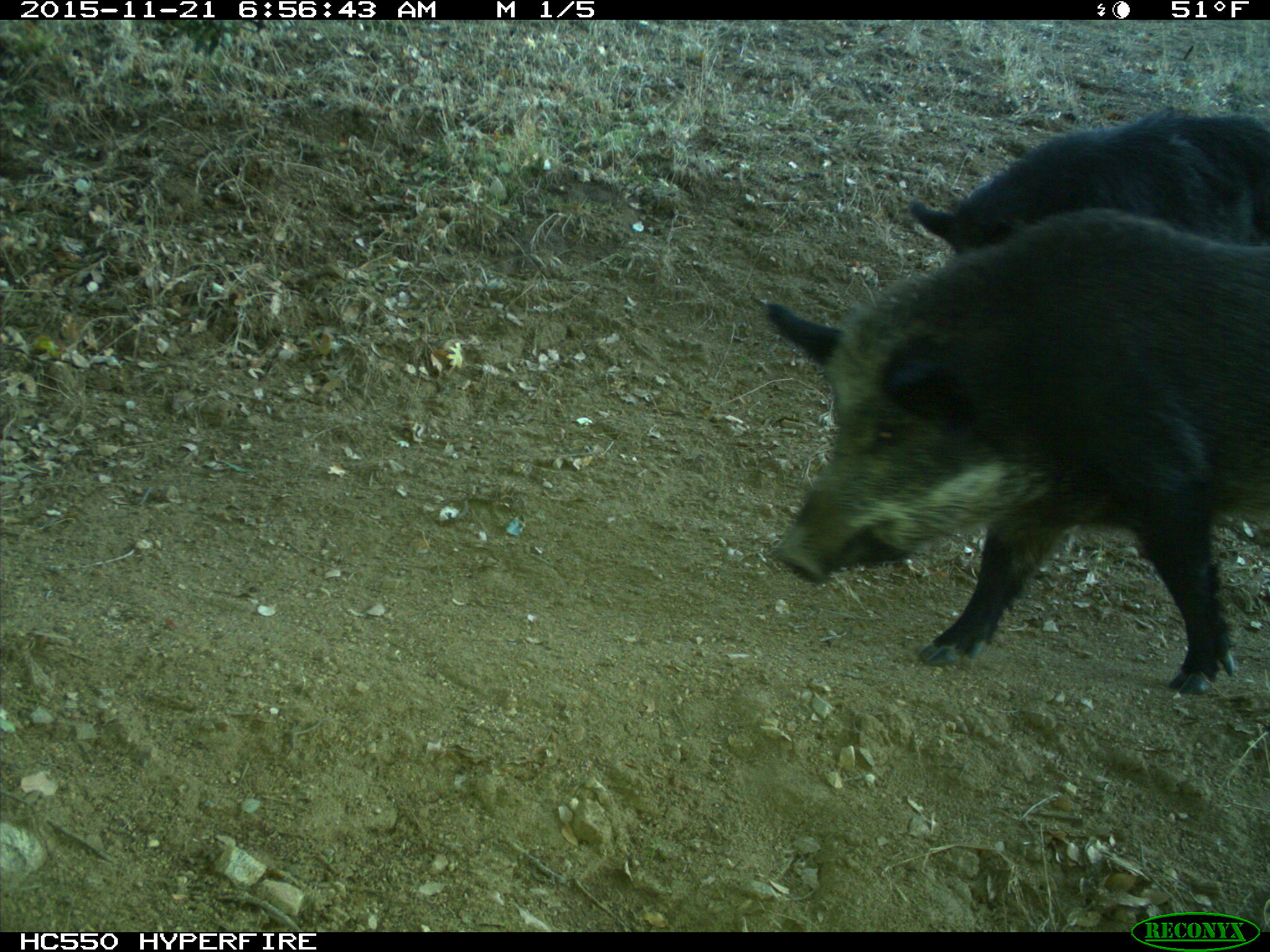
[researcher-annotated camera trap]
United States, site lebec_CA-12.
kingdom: Animalia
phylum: Chordata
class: Mammalia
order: Artiodactyla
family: Suidae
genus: Sus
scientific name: Sus scrofa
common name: wild boar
Sus scrofa (wild boar).